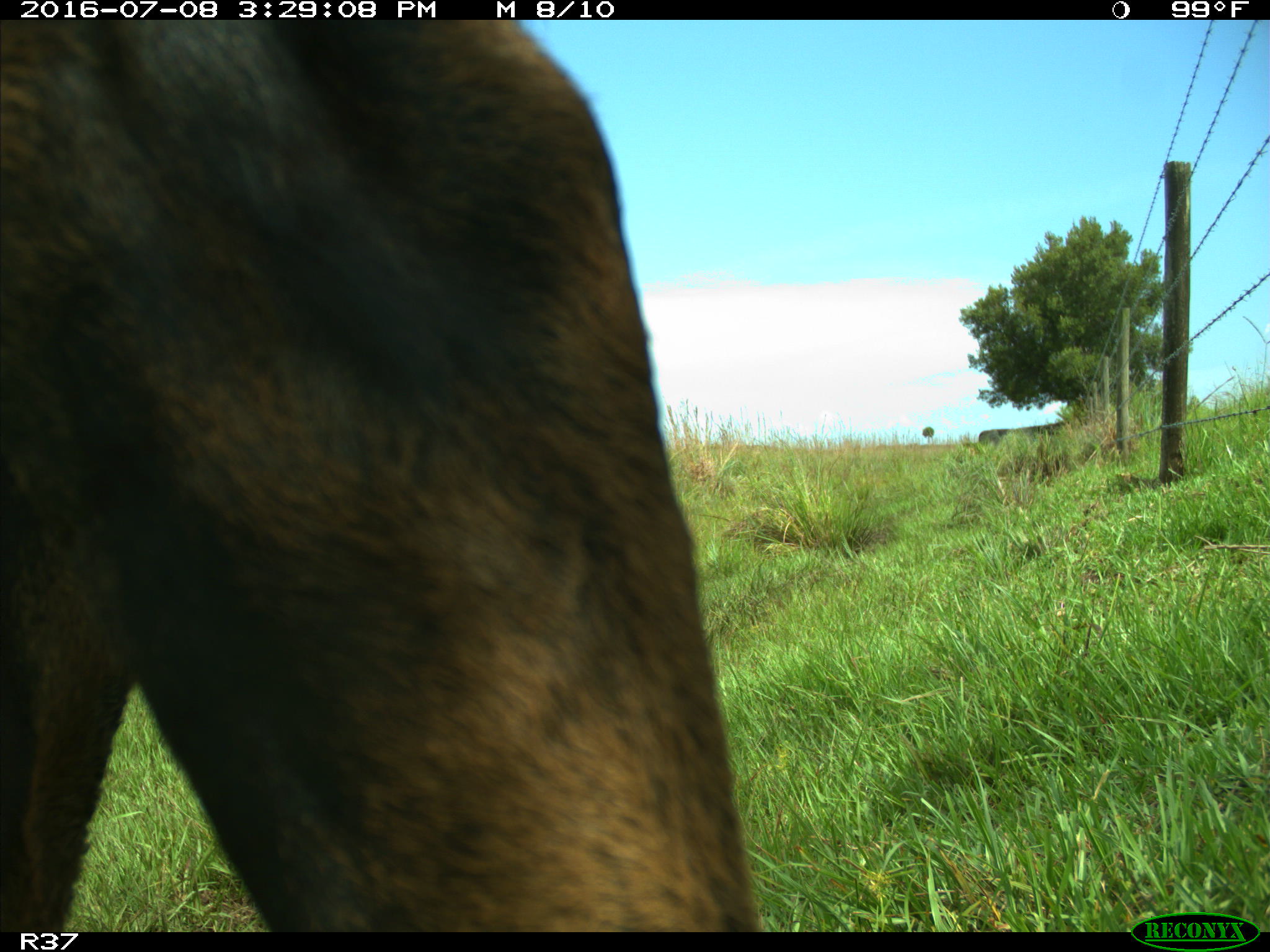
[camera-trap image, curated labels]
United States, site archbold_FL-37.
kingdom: Animalia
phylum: Chordata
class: Mammalia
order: Artiodactyla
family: Bovidae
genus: Bos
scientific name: Bos taurus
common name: domestic cow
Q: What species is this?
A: Bos taurus (domestic cow).